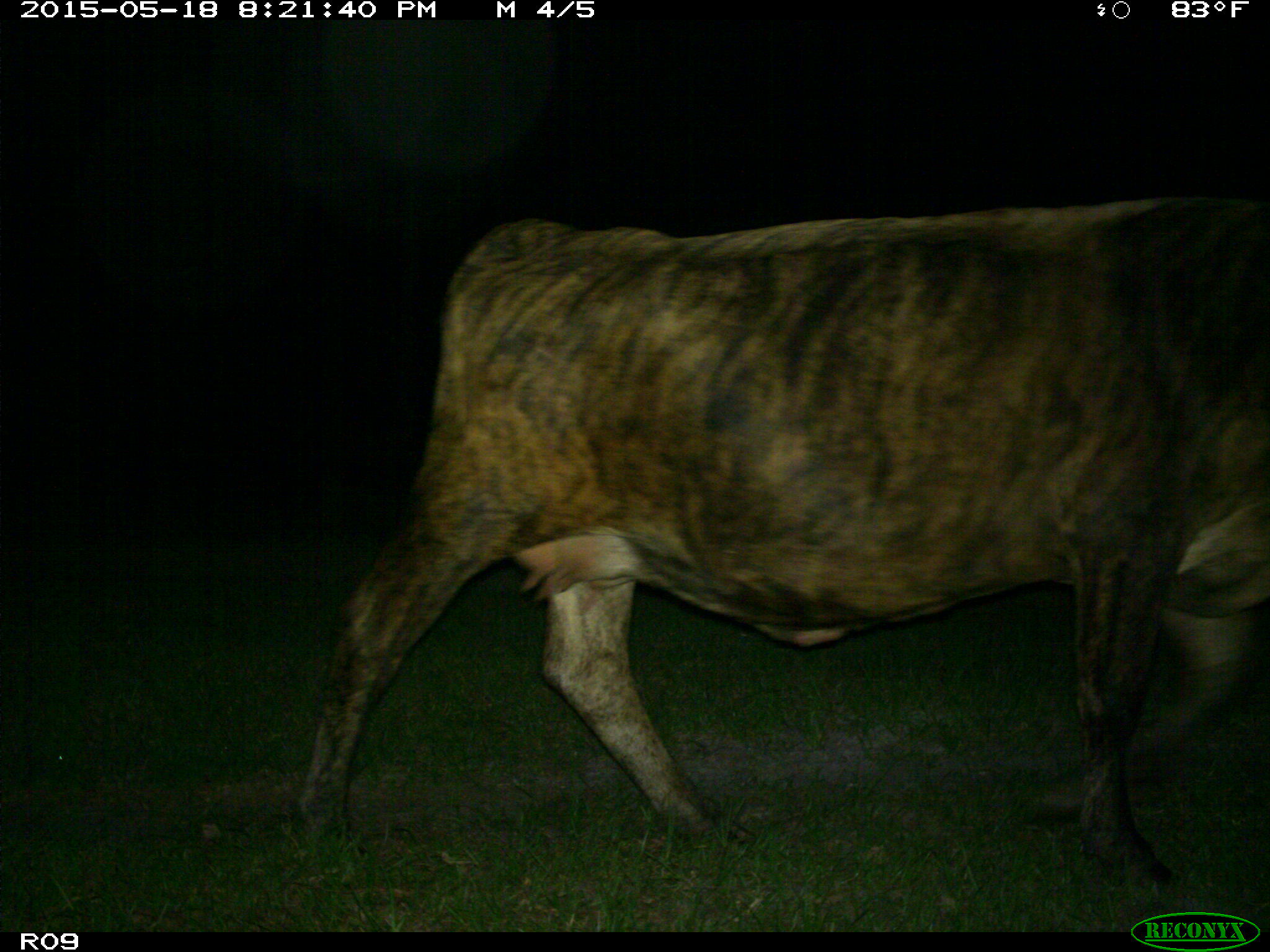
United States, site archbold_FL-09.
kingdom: Animalia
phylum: Chordata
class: Mammalia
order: Artiodactyla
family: Bovidae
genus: Bos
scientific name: Bos taurus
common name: domestic cow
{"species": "Bos taurus (domestic cow)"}